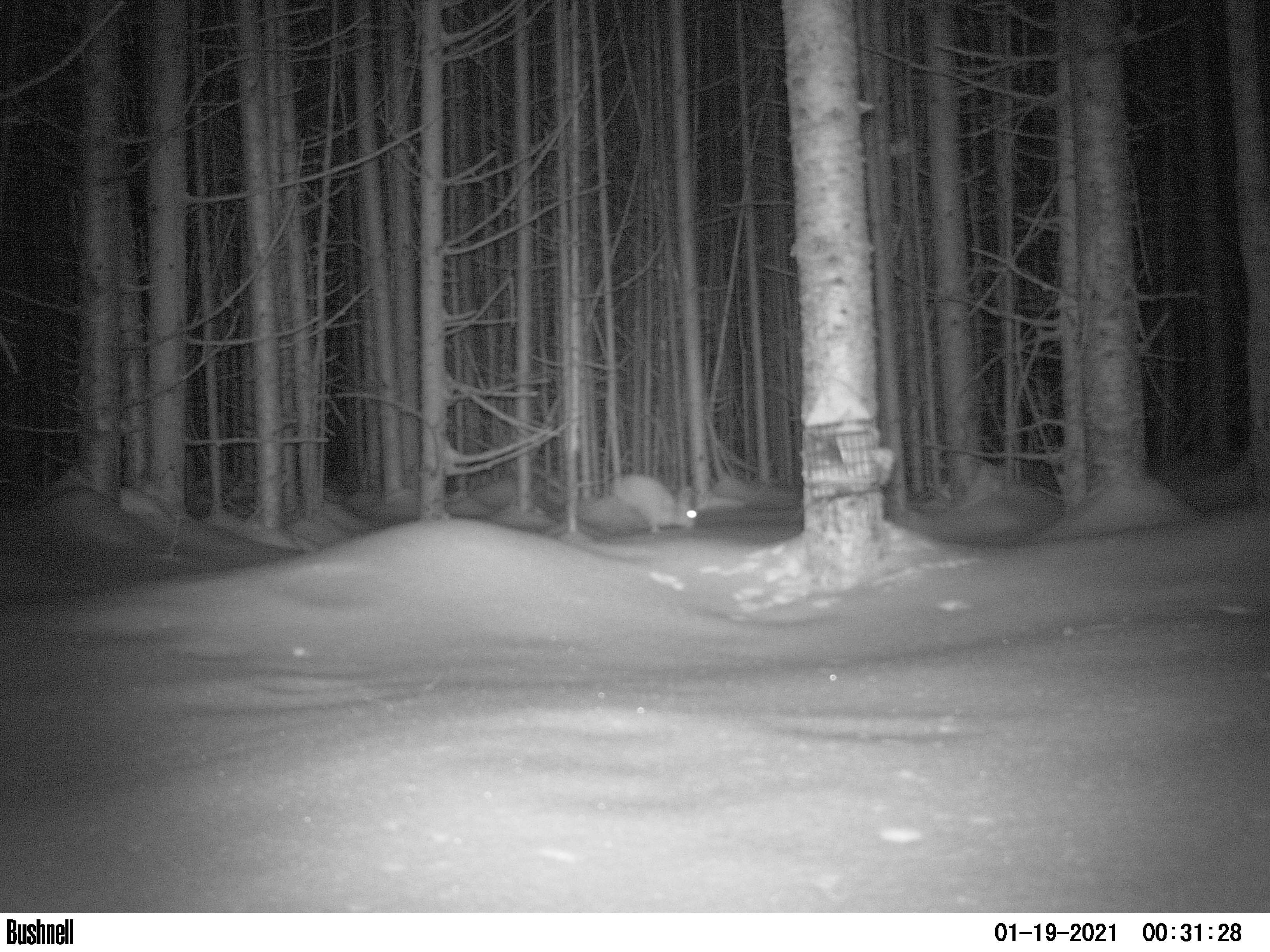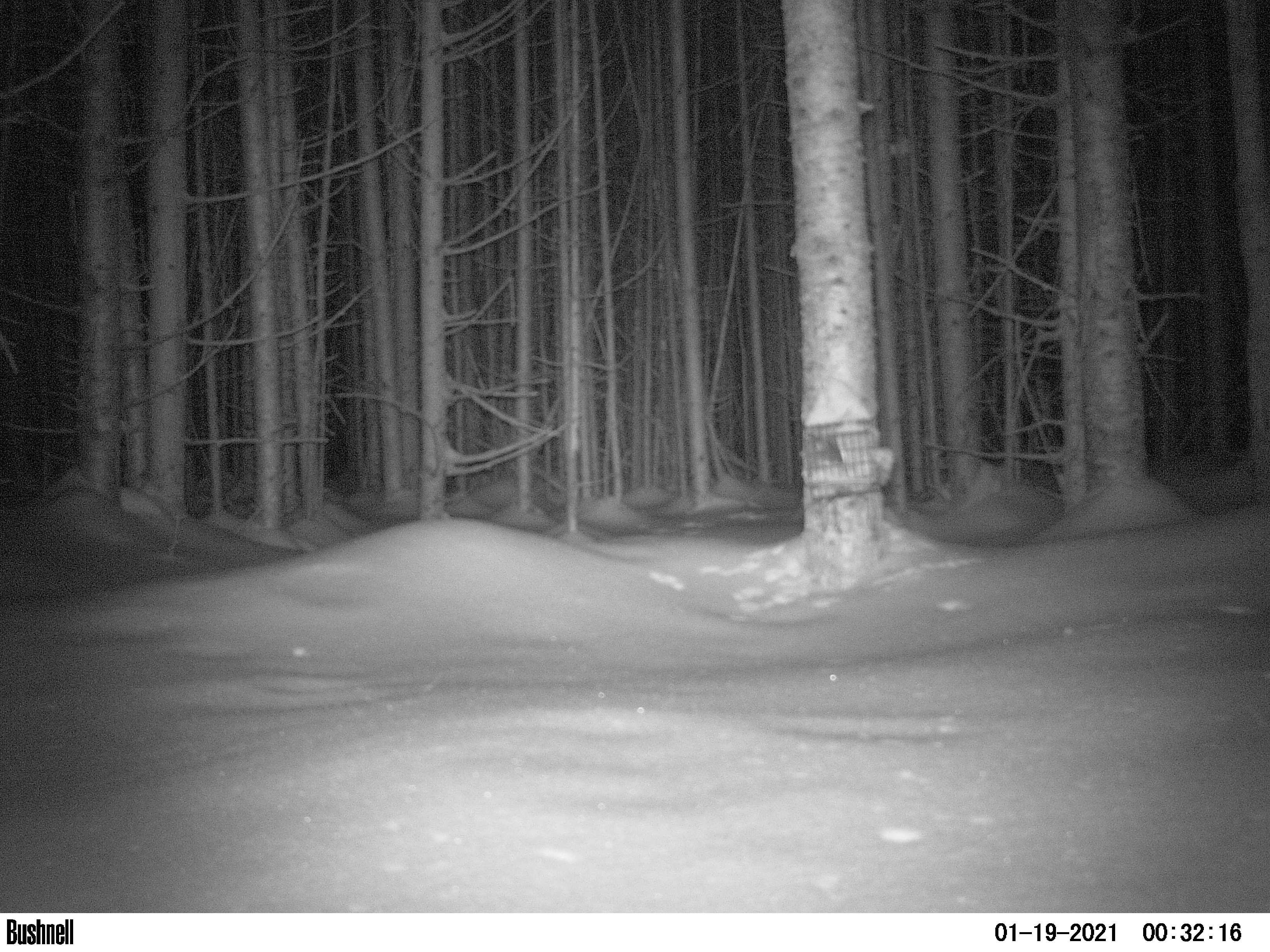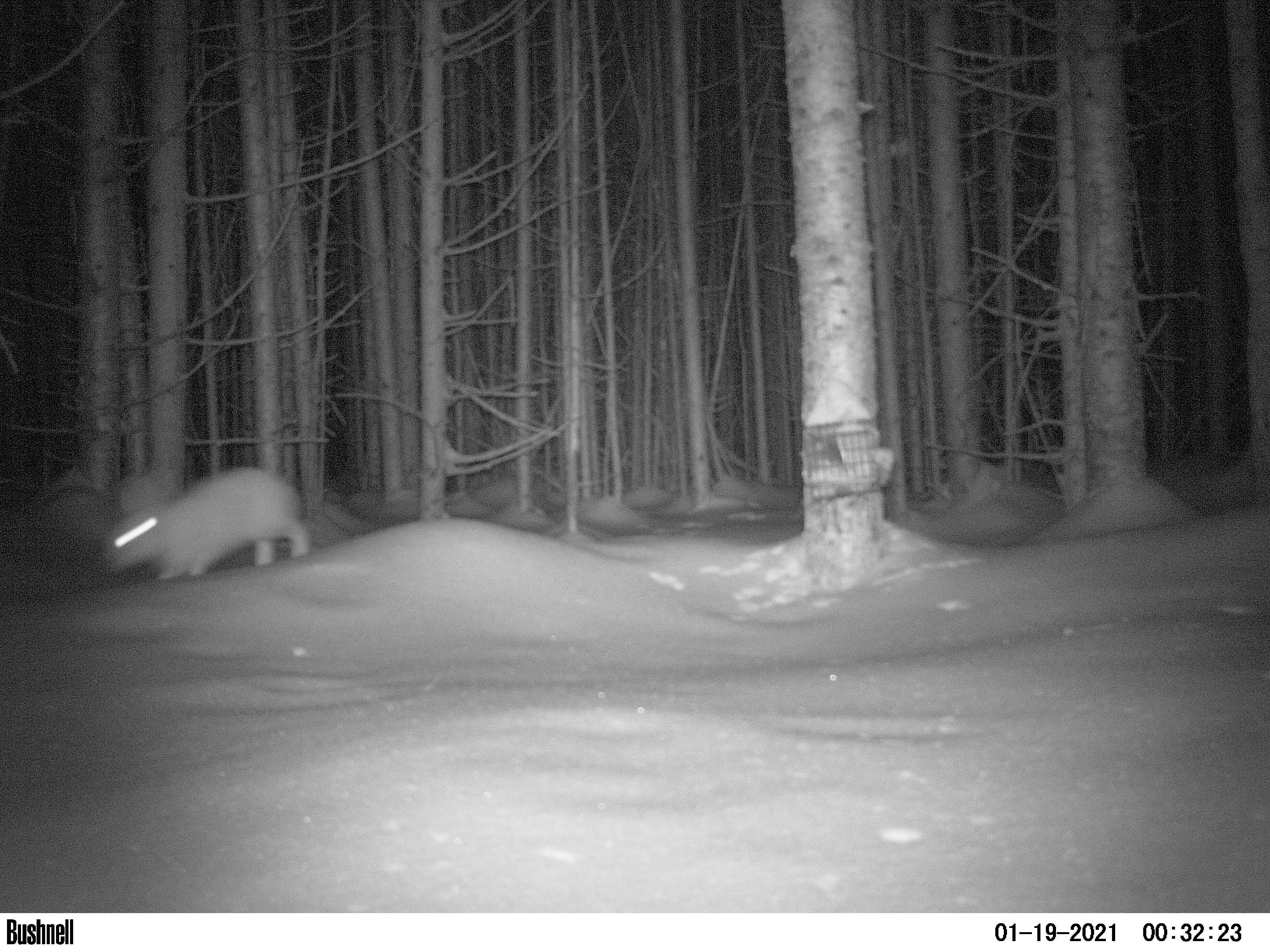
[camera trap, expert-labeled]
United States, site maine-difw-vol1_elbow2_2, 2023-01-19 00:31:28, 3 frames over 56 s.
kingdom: Animalia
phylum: Chordata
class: Mammalia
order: Lagomorpha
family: Leporidae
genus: Lepus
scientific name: Lepus americanus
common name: snowshoe hare